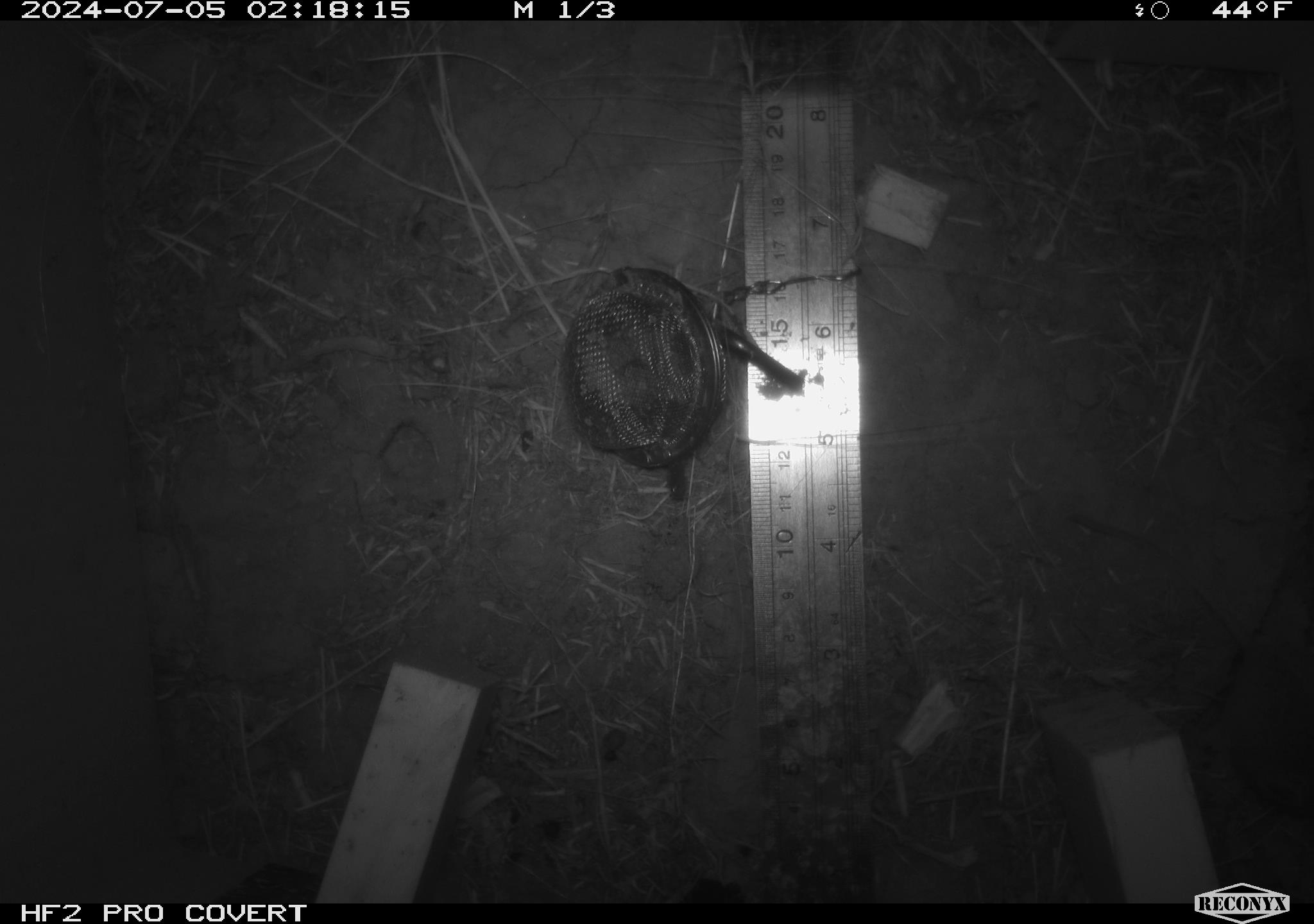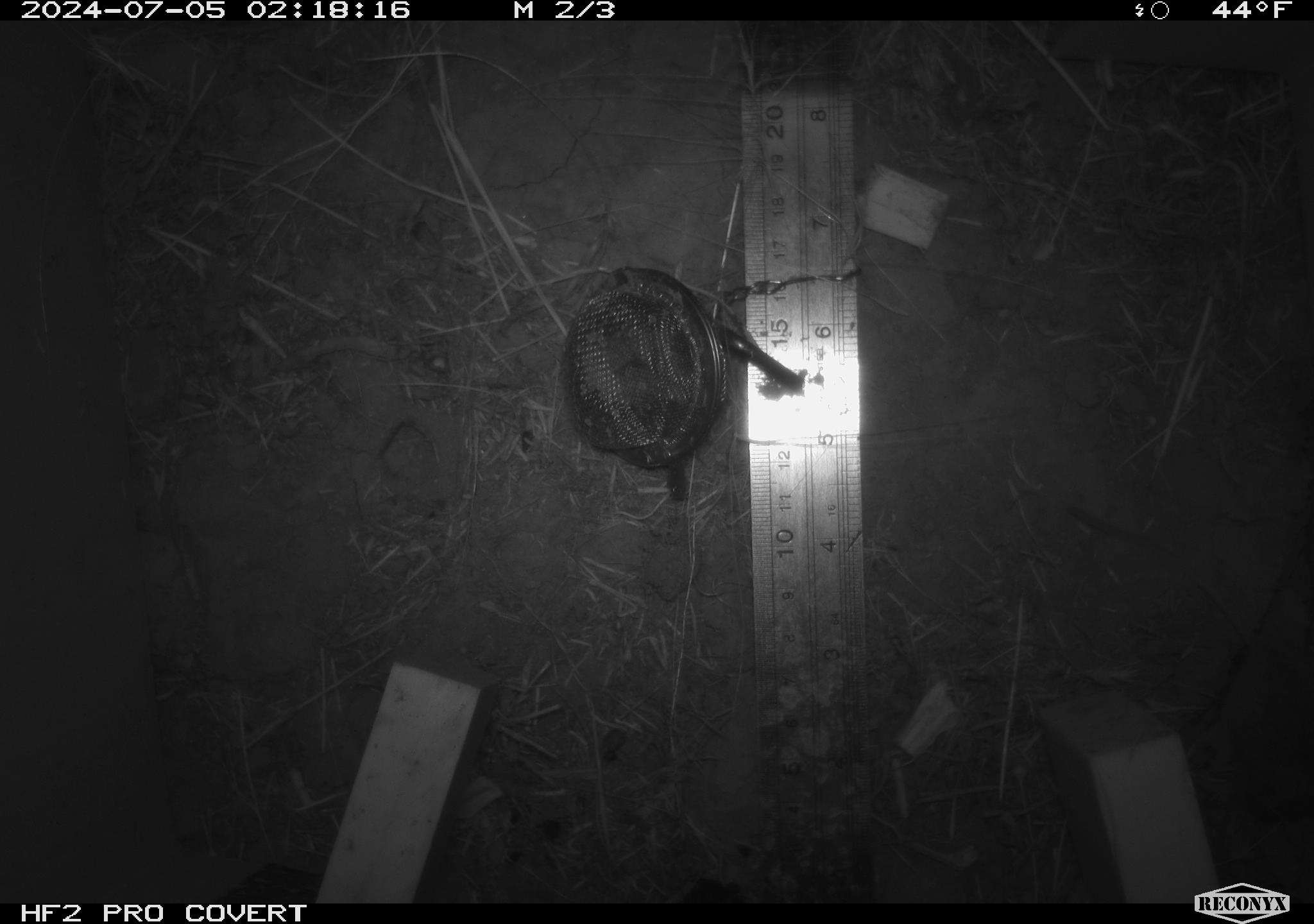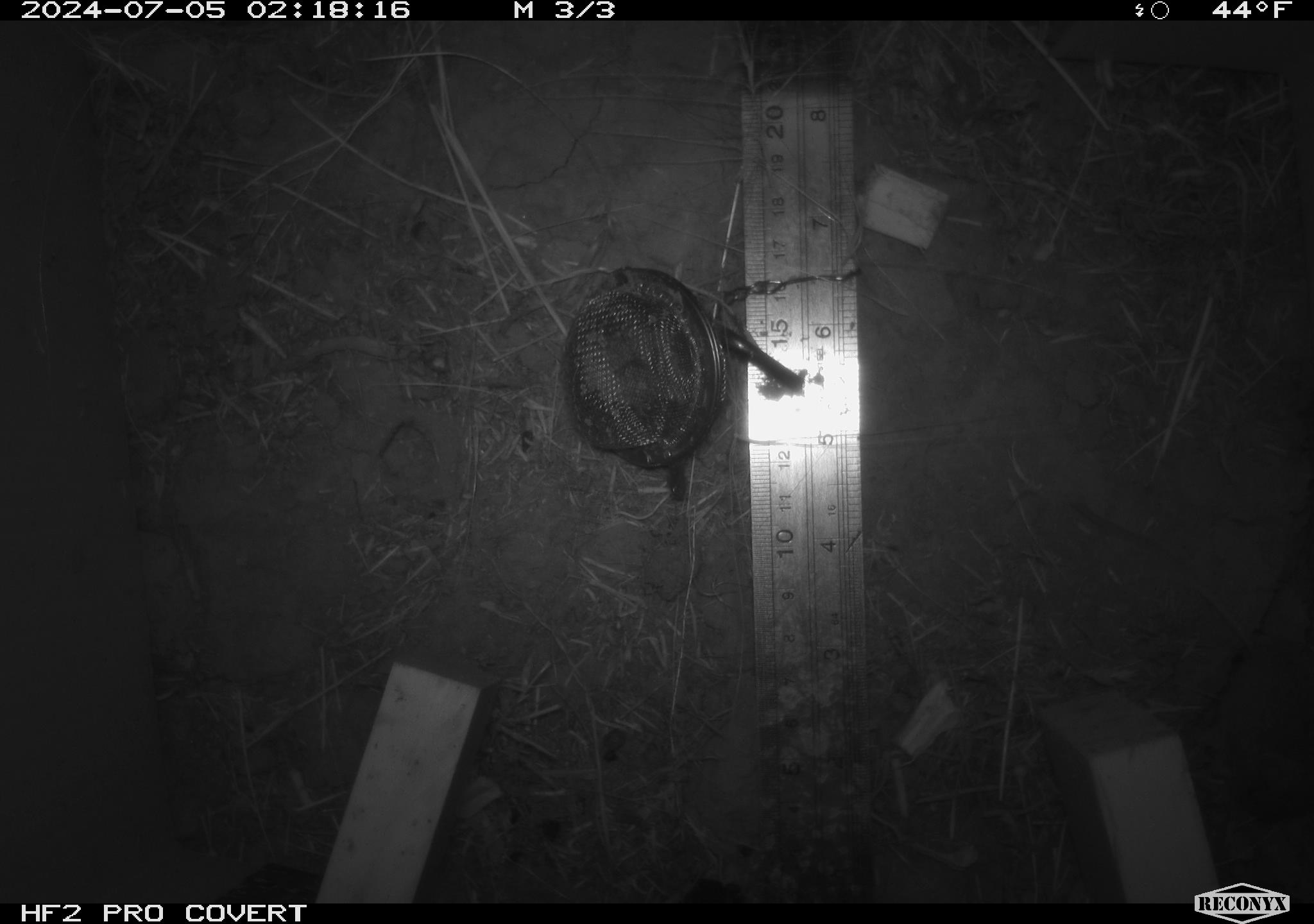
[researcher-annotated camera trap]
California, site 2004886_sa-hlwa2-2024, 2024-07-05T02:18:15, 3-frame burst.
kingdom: Animalia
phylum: Chordata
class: Mammalia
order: Rodentia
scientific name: Rodentia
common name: mouse species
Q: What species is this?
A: Mouse species (Rodentia).